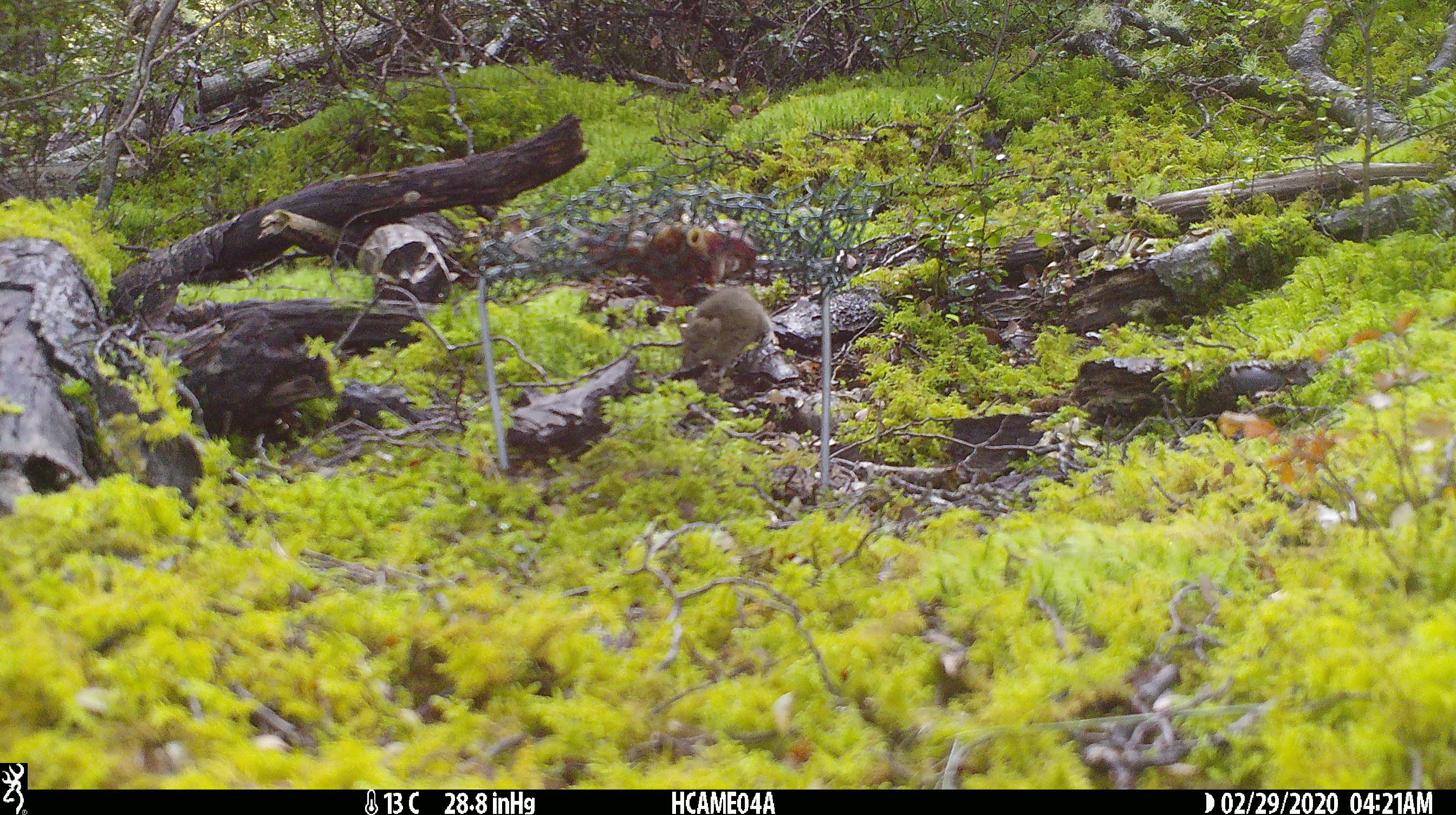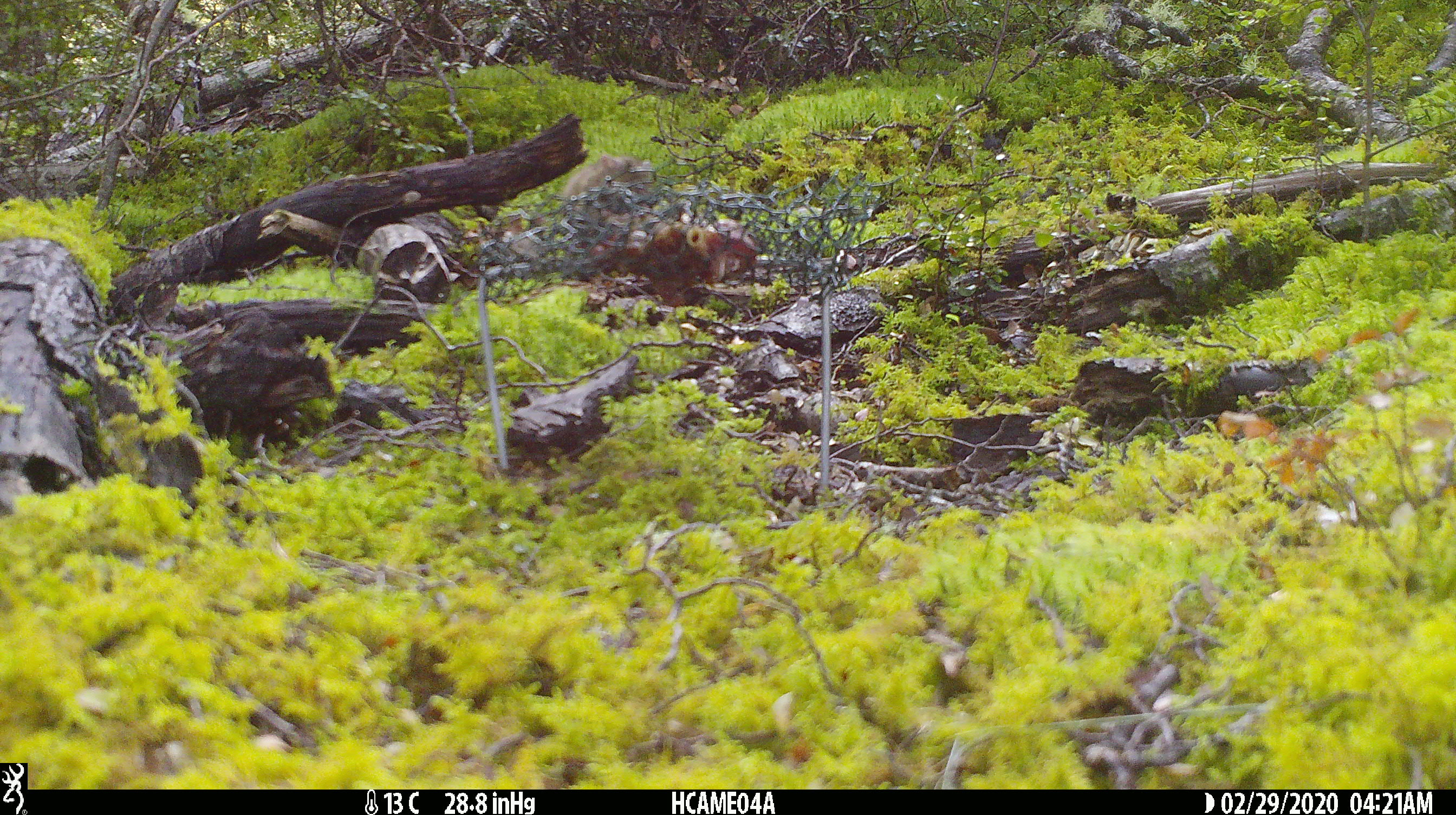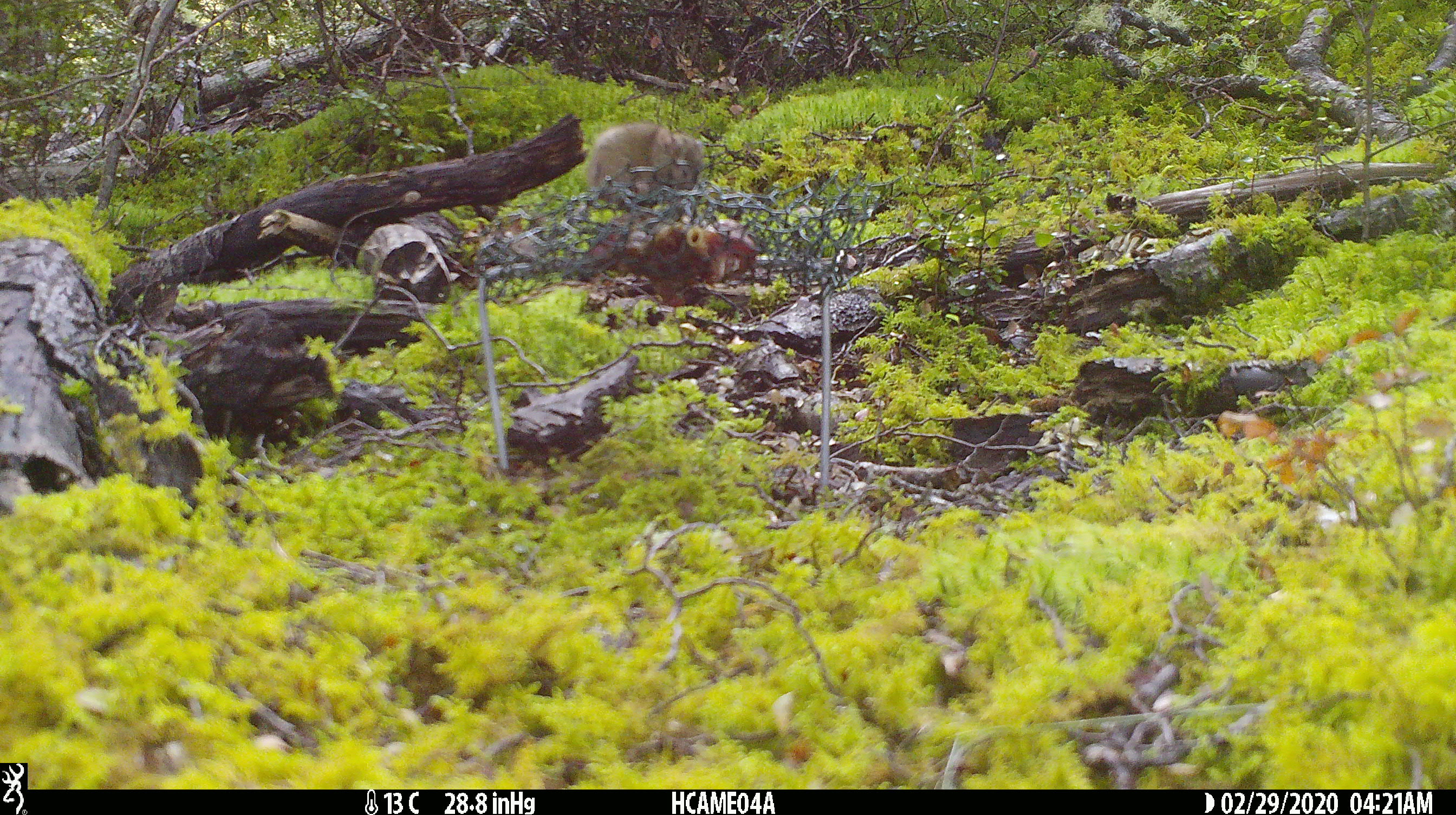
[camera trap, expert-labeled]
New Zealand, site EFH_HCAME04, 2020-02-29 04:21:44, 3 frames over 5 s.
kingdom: Animalia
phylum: Chordata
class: Mammalia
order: Rodentia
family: Muridae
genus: Mus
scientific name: Mus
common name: mouse